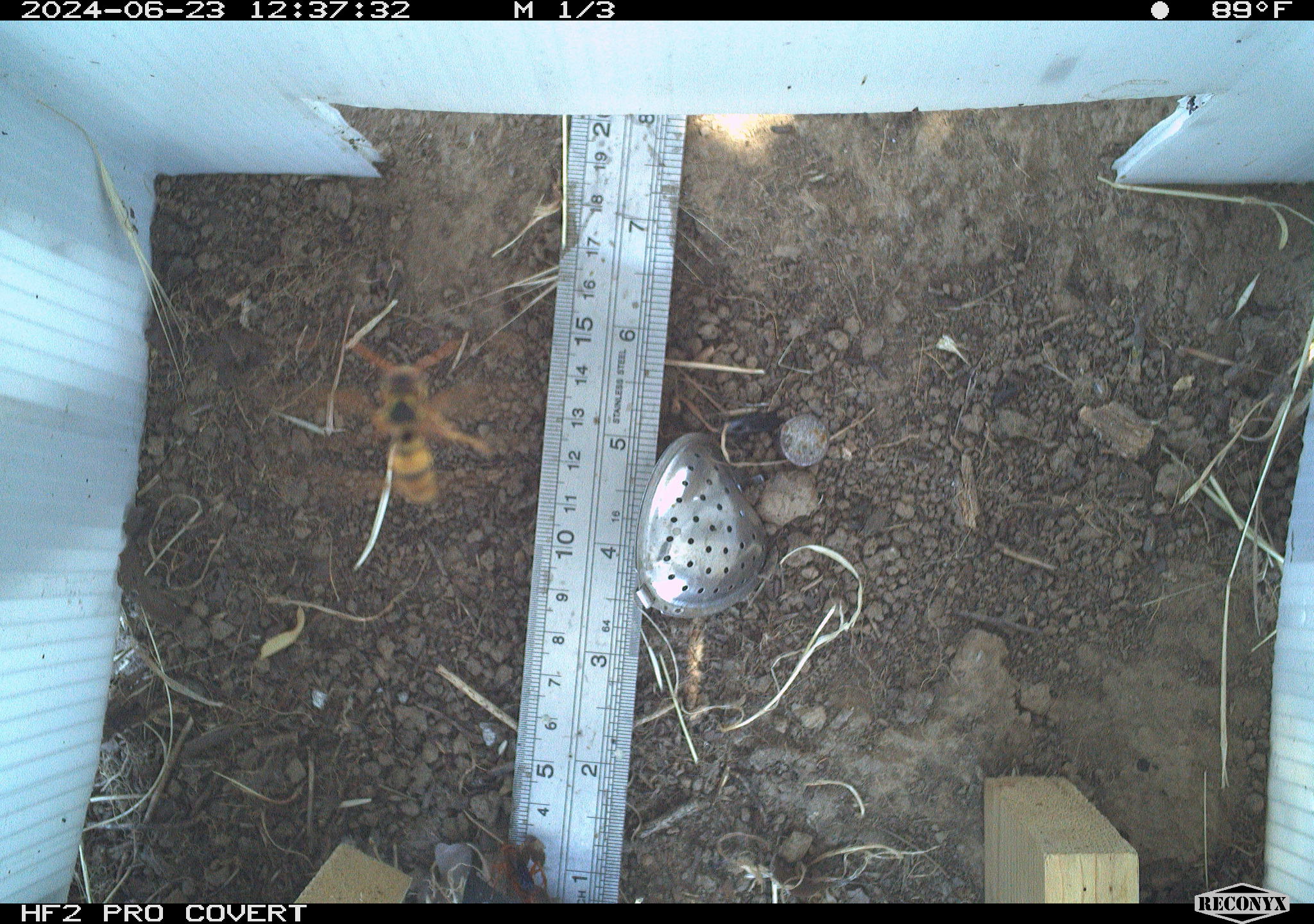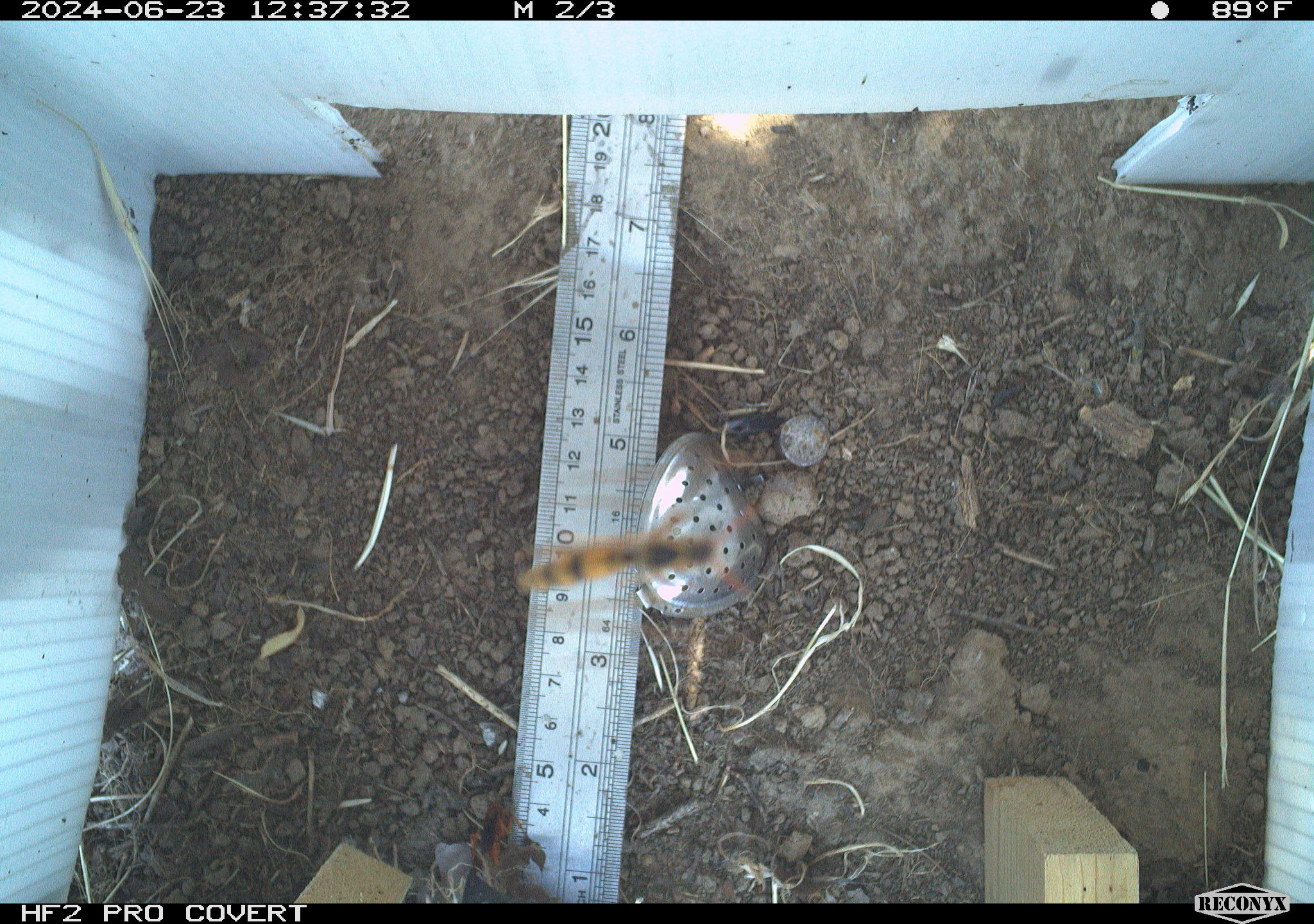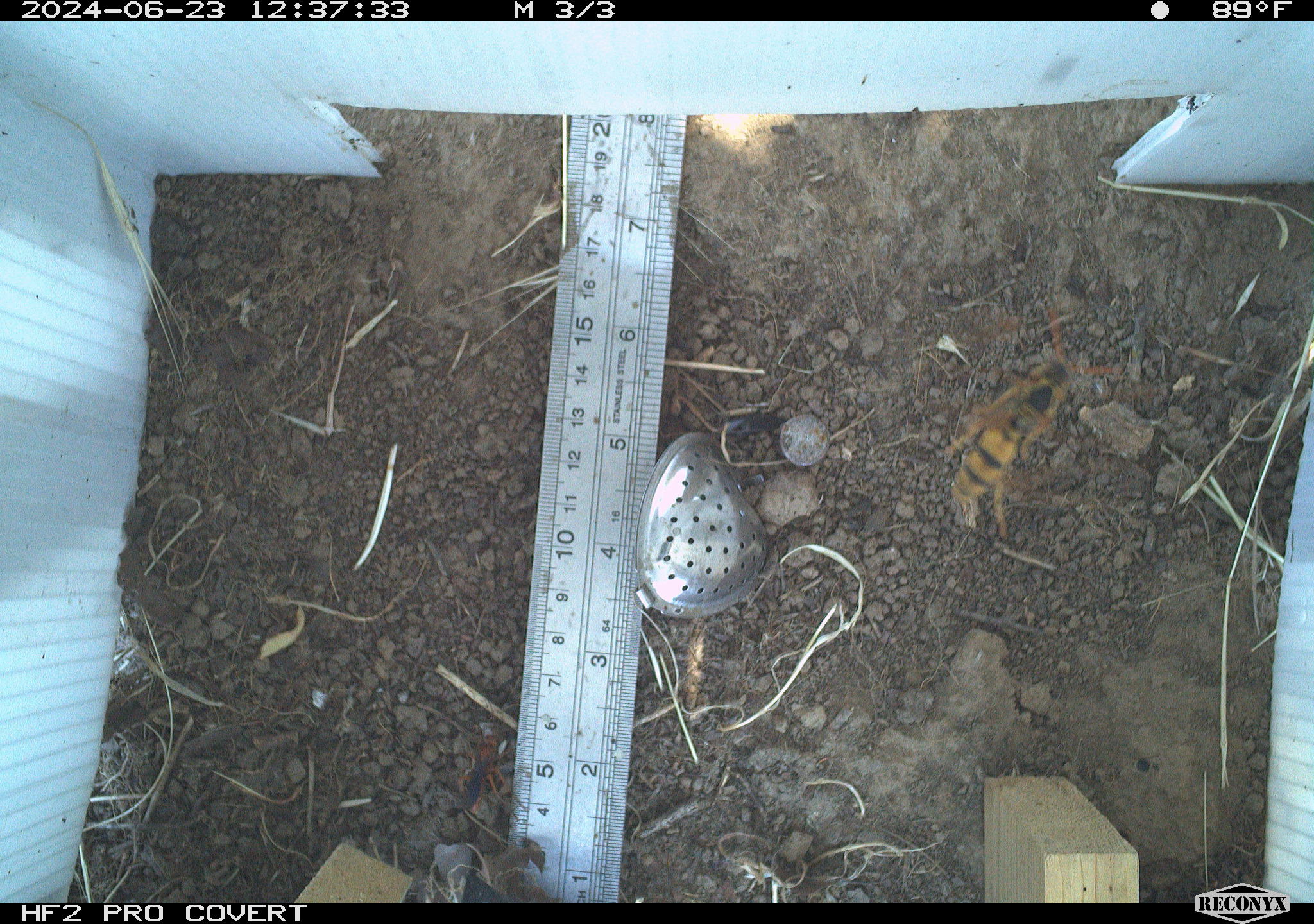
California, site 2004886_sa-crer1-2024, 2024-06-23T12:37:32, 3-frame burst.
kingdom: Animalia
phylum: Arthropoda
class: Insecta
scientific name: Insecta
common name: insect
Insect (Insecta).